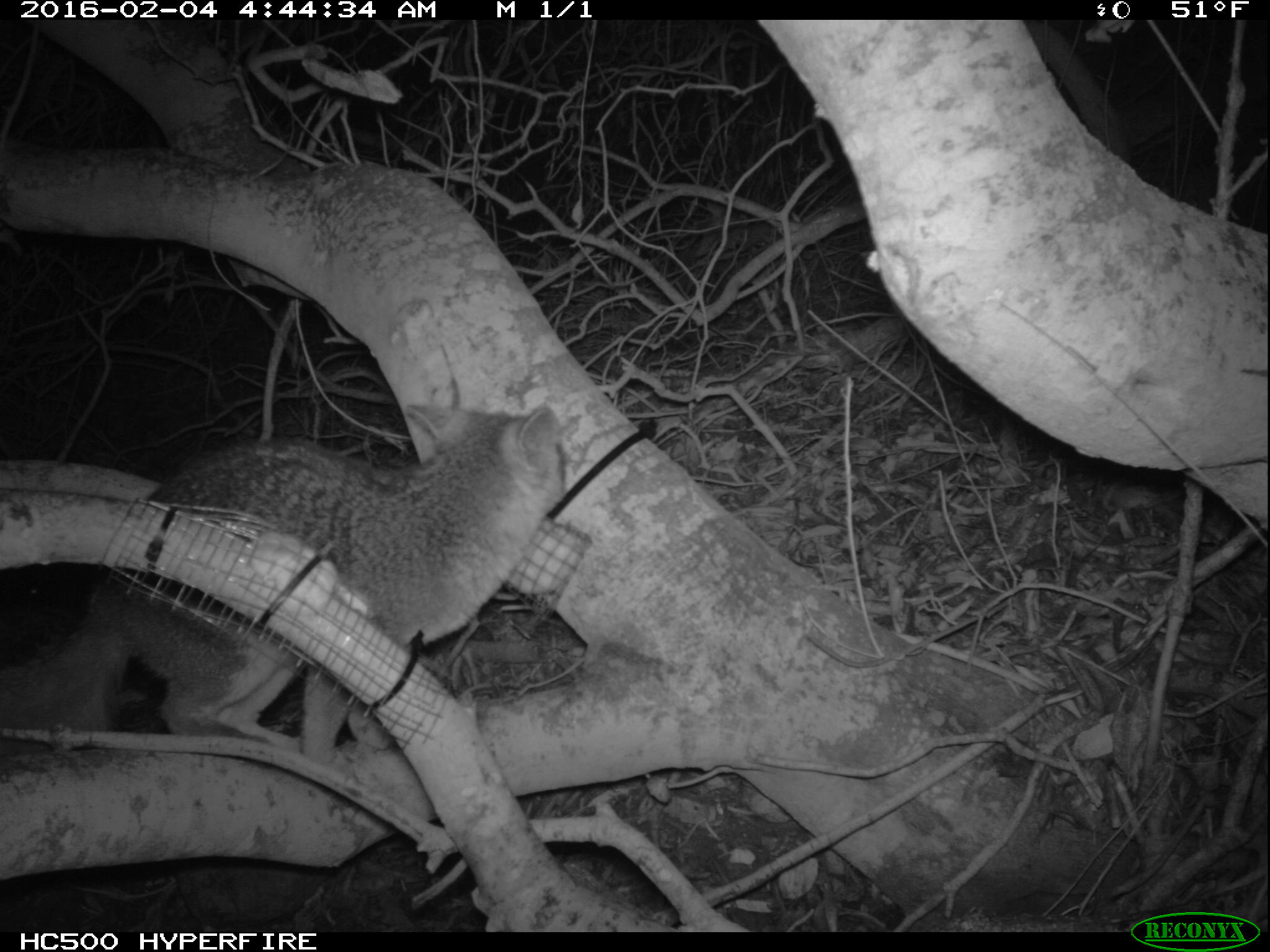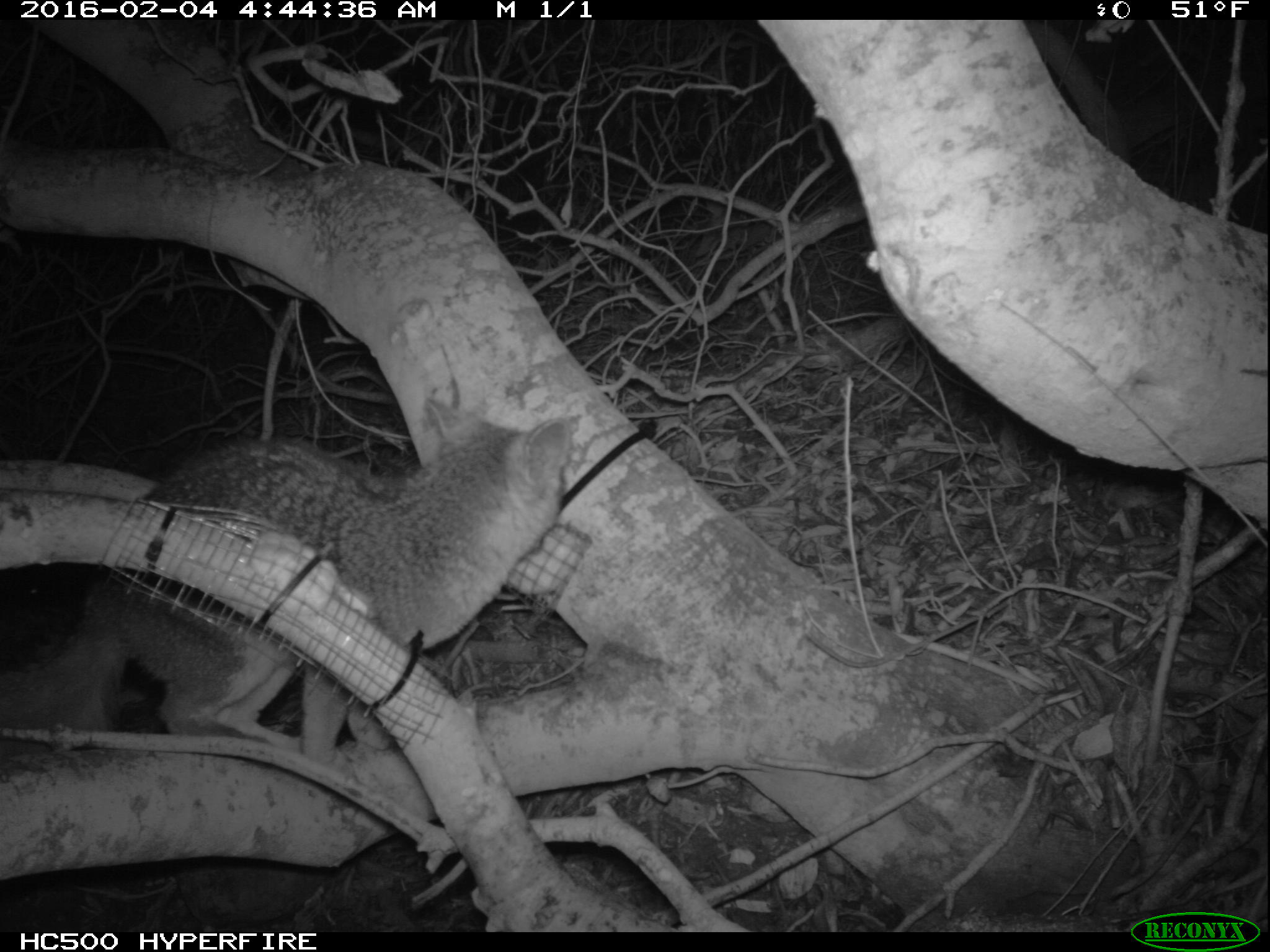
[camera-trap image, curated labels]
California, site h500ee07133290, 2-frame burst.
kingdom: Animalia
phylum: Chordata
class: Mammalia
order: Carnivora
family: Canidae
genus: Urocyon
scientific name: Urocyon littoralis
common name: island fox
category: fox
Fox (island fox) (Urocyon littoralis).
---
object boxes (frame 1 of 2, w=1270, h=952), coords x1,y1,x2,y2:
fox: 0,397,567,767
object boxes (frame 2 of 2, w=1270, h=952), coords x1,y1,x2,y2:
fox: 0,393,583,764